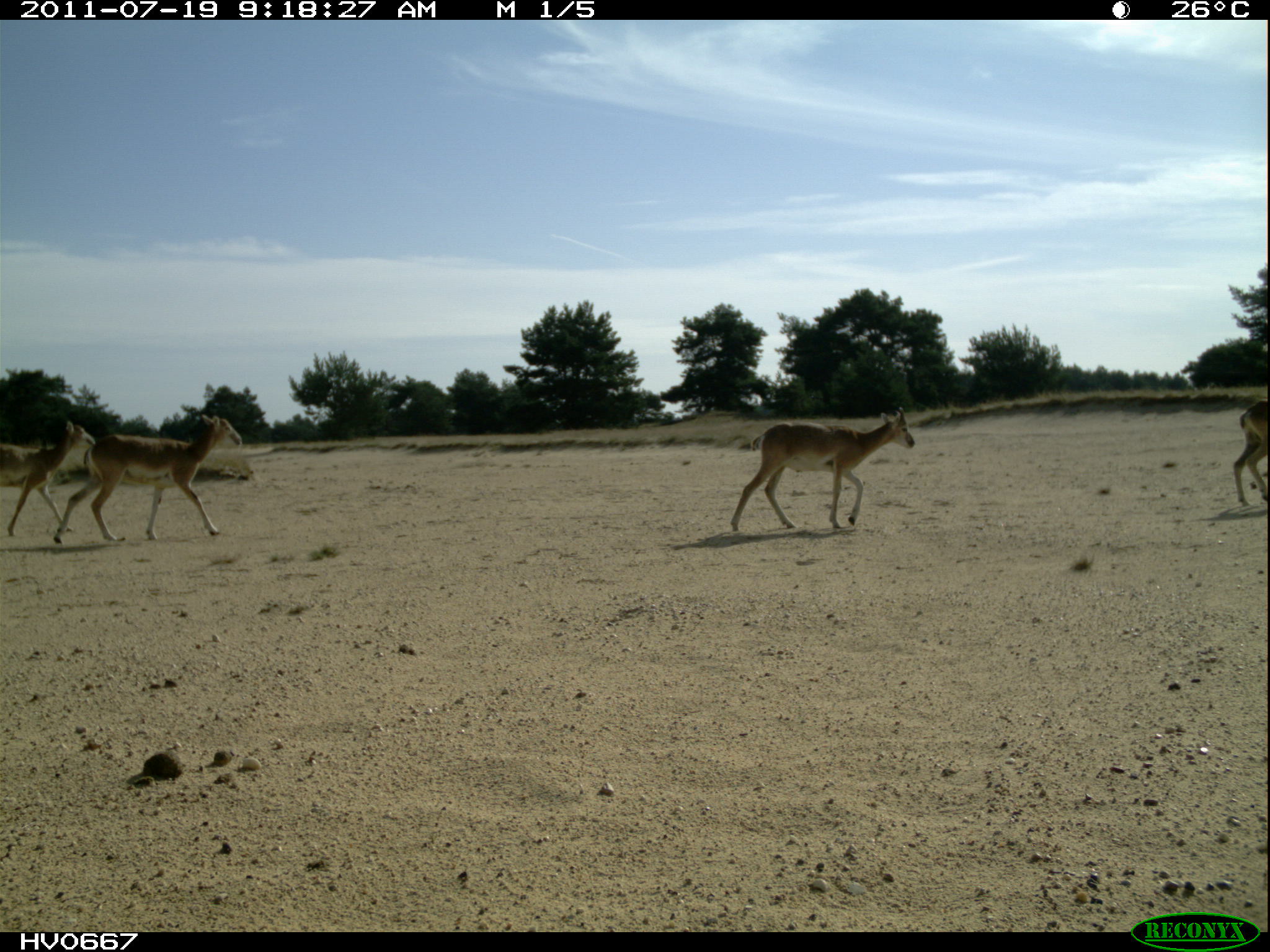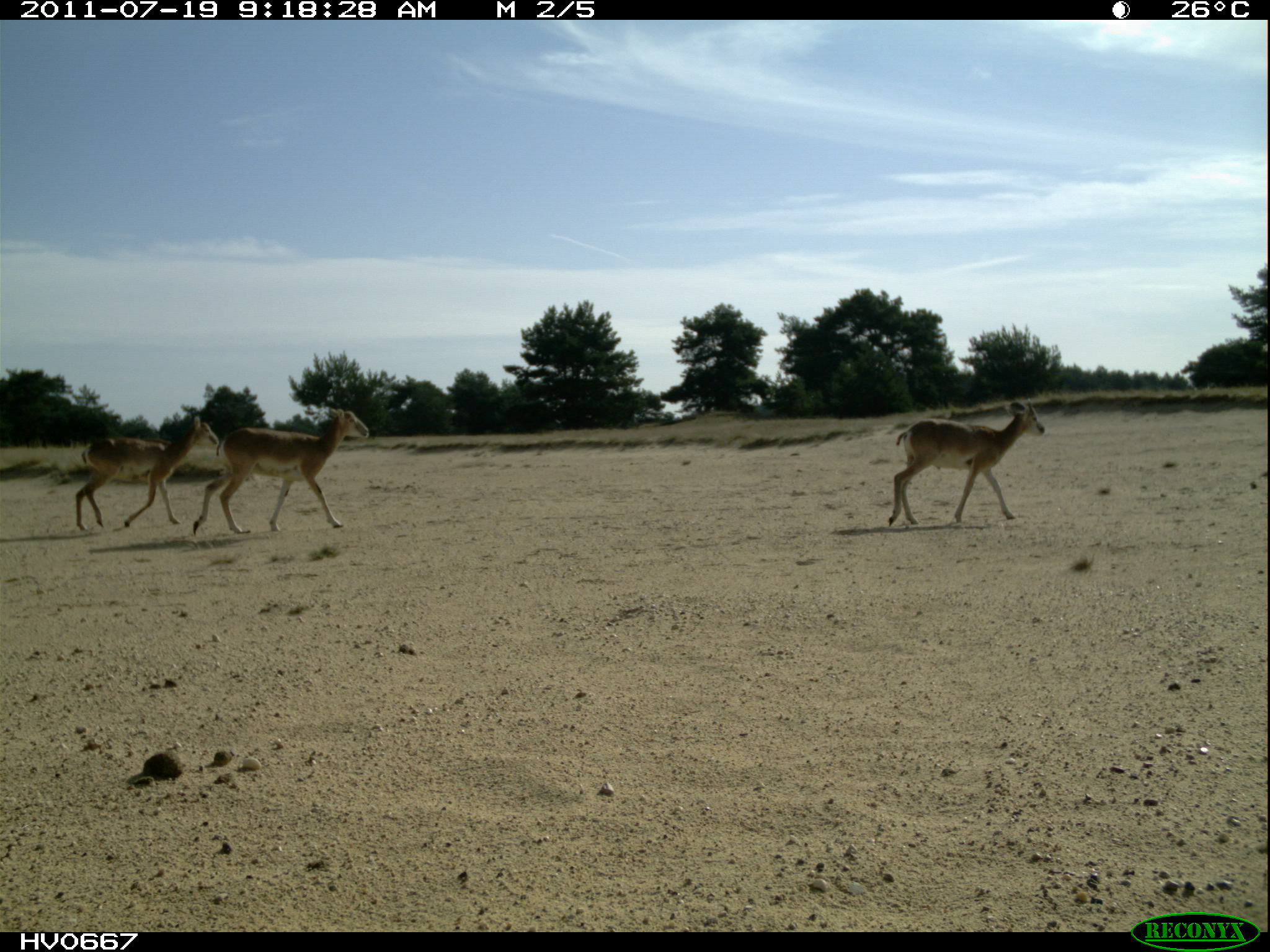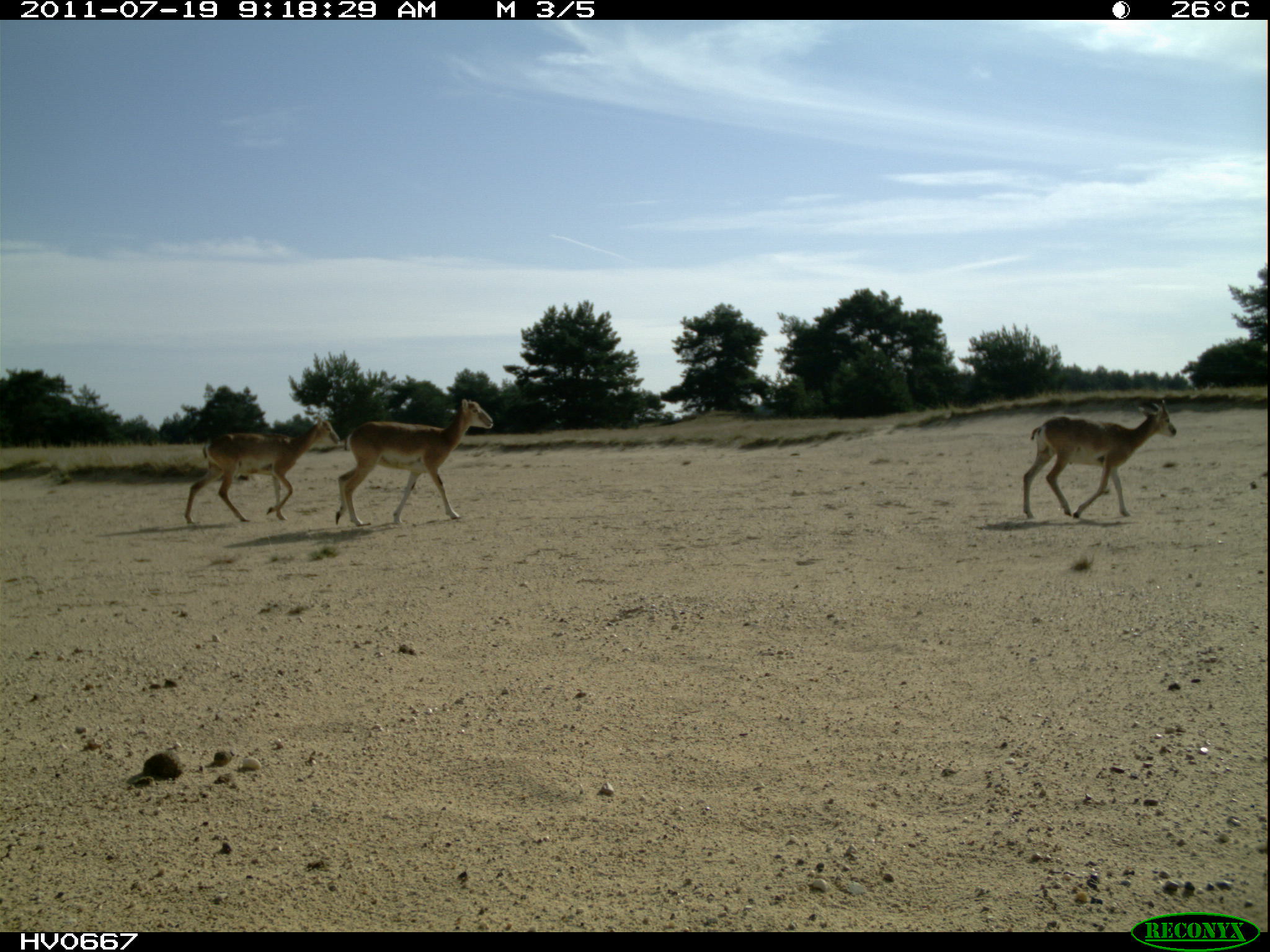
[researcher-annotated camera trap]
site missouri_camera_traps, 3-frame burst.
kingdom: Animalia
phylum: Chordata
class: Mammalia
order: Artiodactyla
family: Bovidae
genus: Ovis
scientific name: Ovis ammon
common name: mouflon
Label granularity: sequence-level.